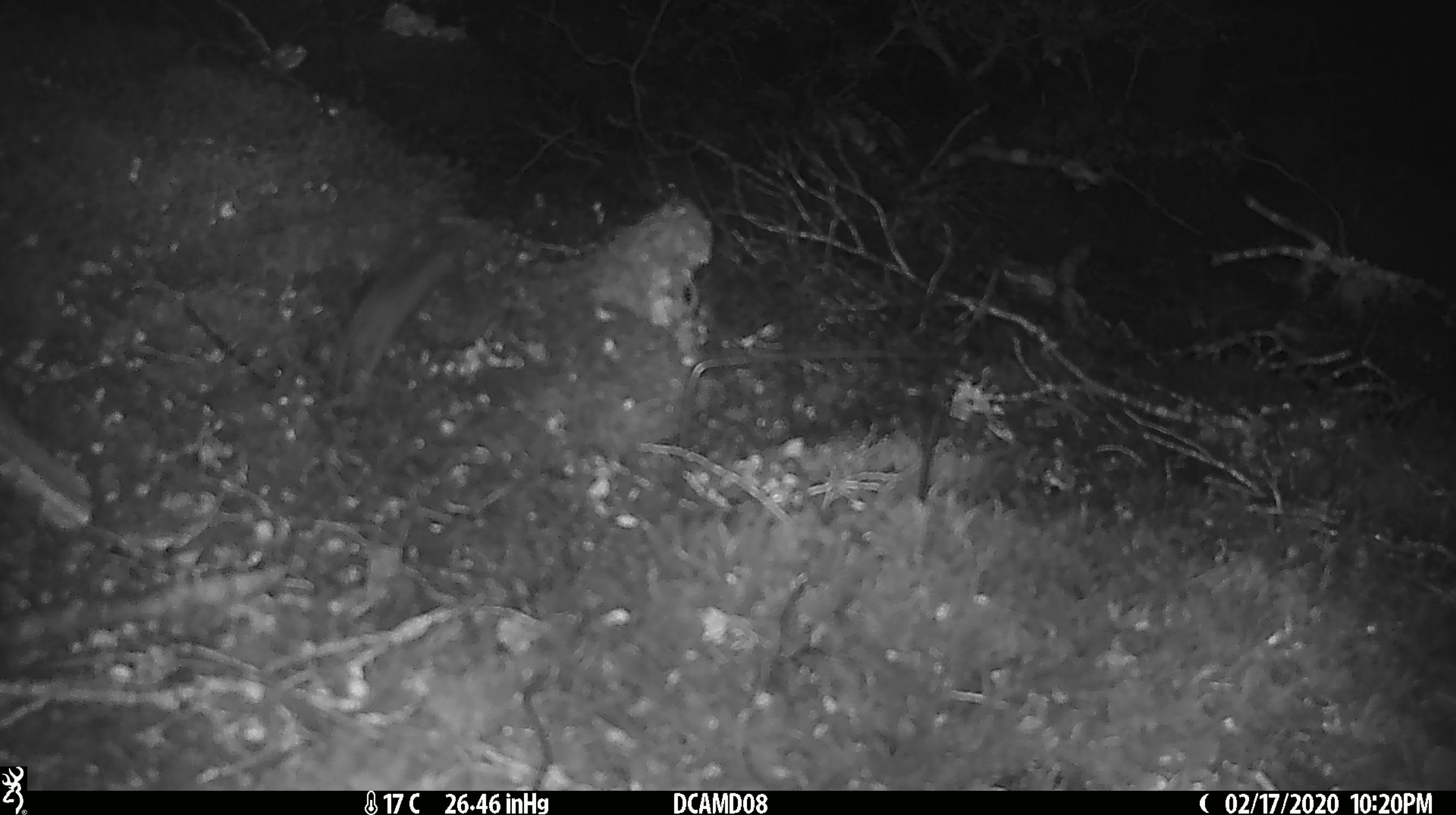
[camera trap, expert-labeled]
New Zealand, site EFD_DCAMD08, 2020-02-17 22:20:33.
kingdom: Animalia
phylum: Chordata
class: Mammalia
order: Rodentia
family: Muridae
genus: Mus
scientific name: Mus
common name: mouse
Mouse (Mus).